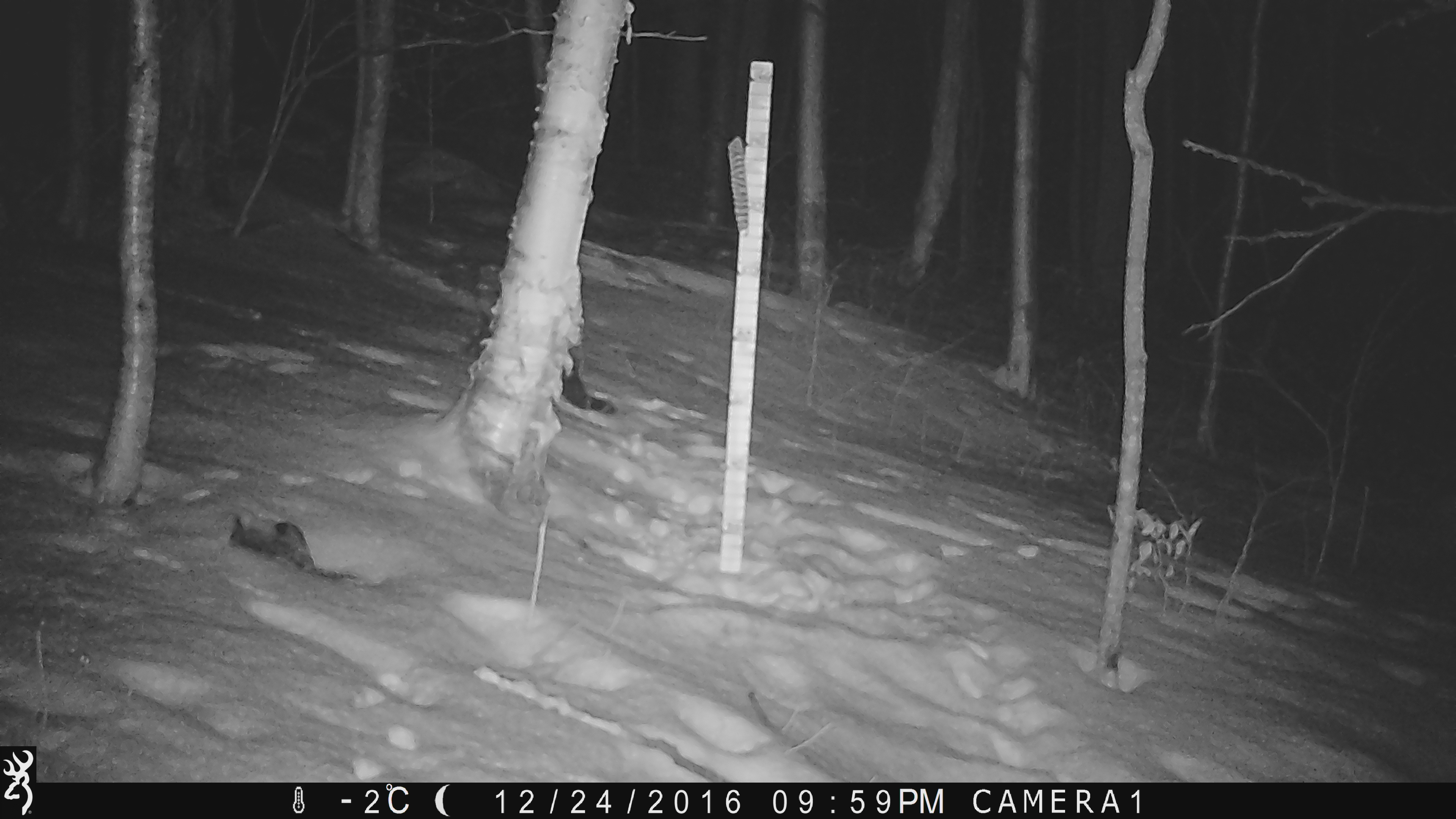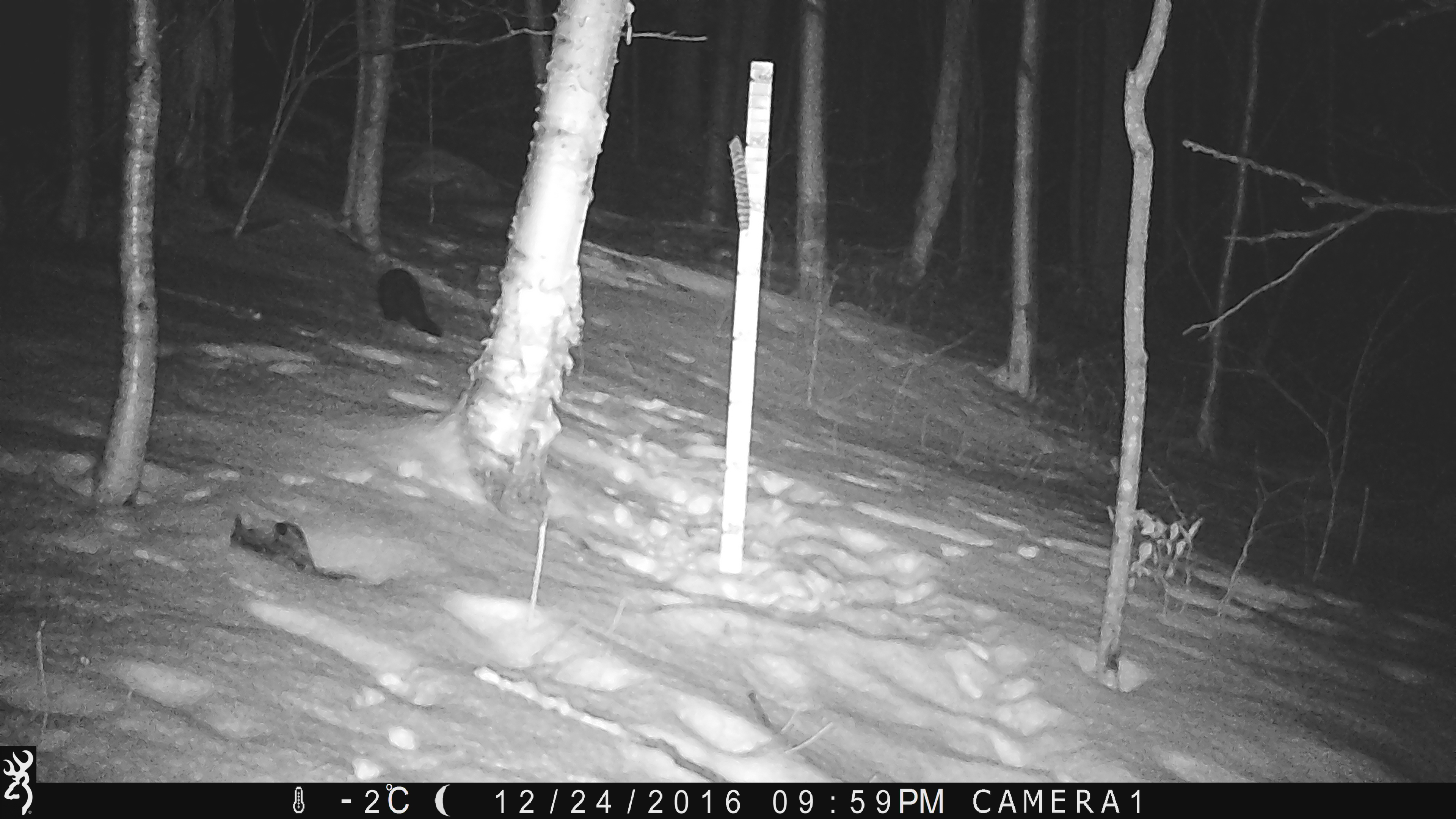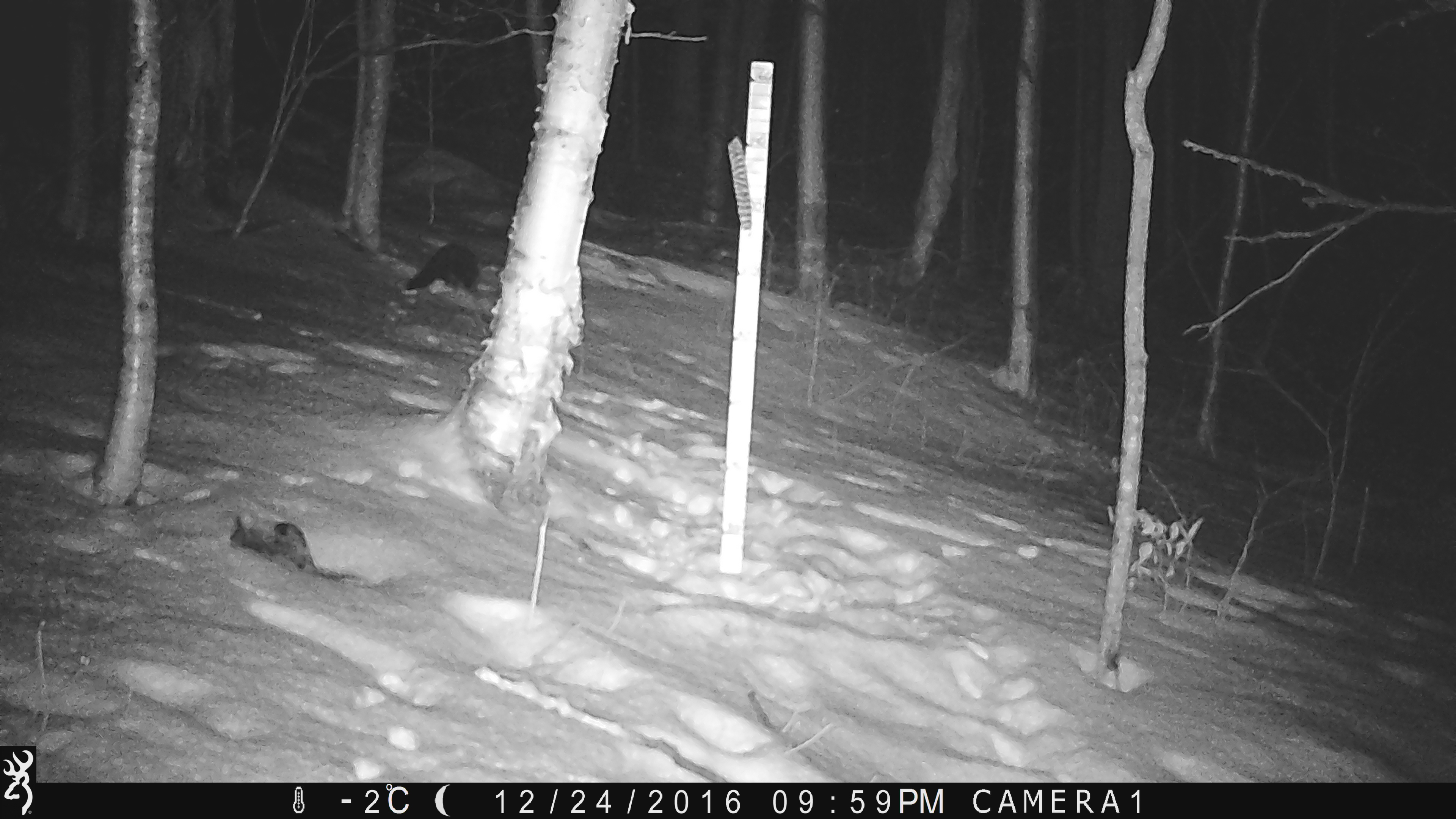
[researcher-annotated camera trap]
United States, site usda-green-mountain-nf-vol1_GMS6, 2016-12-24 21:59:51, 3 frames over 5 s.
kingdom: Animalia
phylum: Chordata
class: Mammalia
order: Carnivora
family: Mustelidae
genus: Pekania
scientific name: Pekania pennanti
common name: fisher